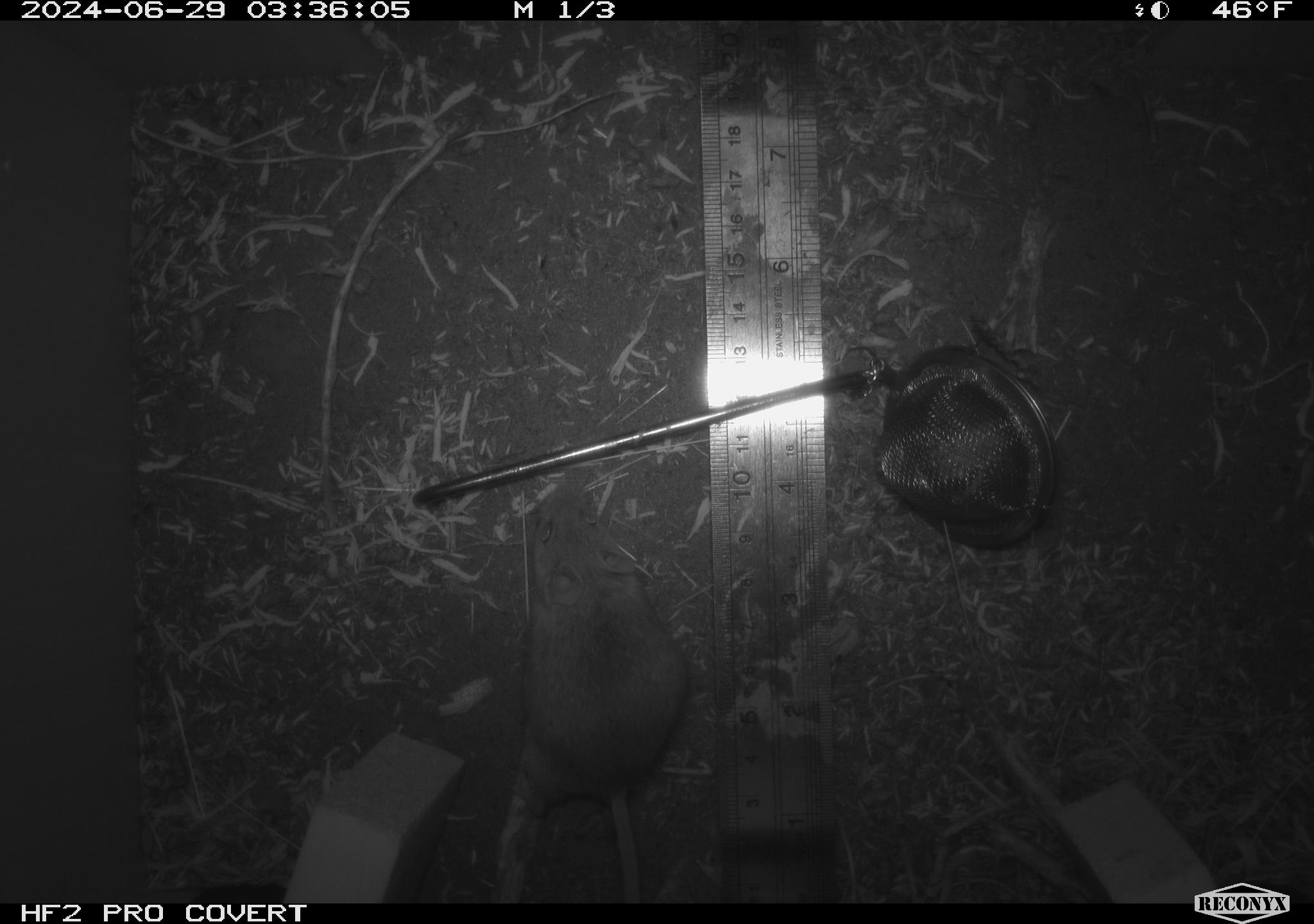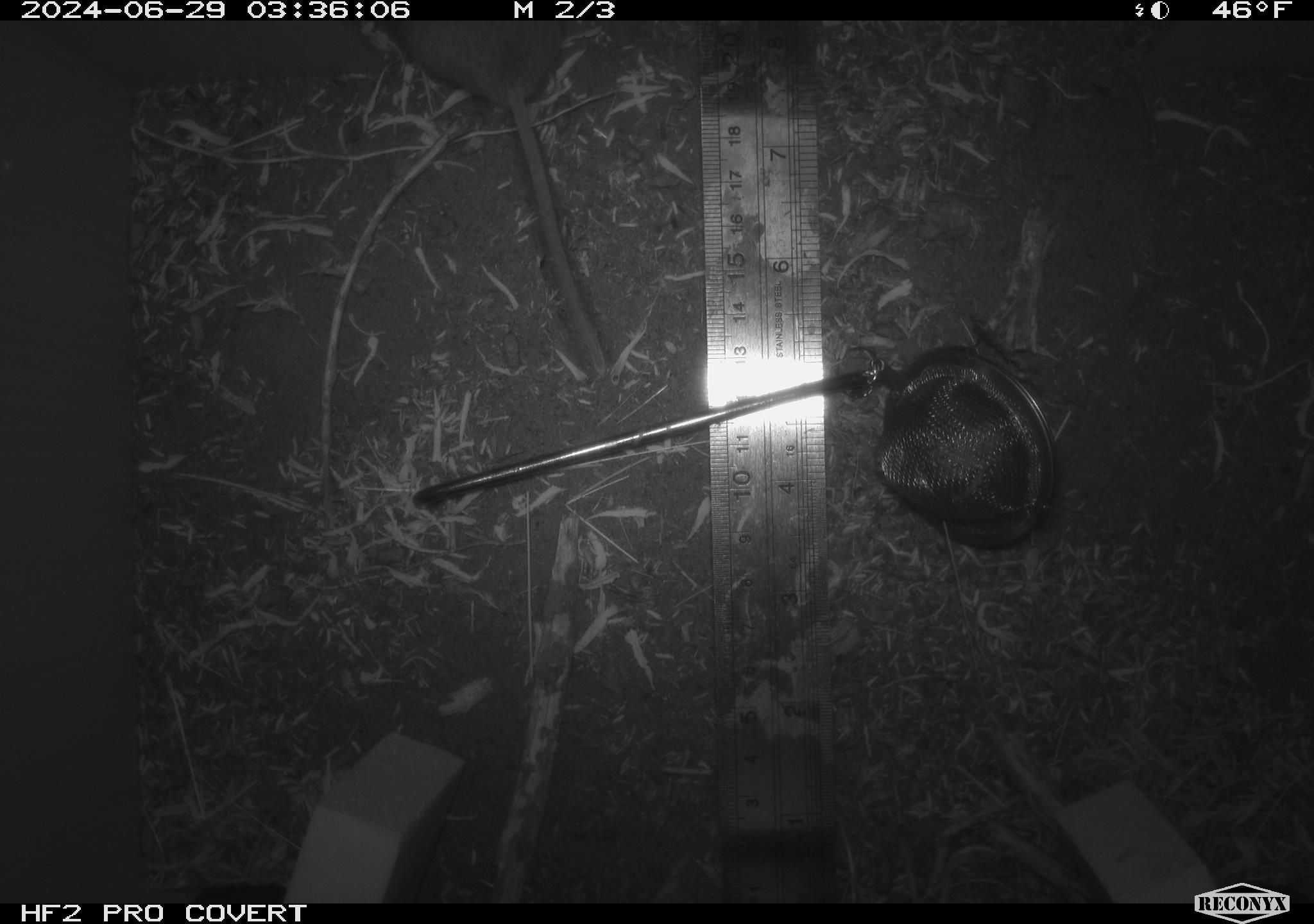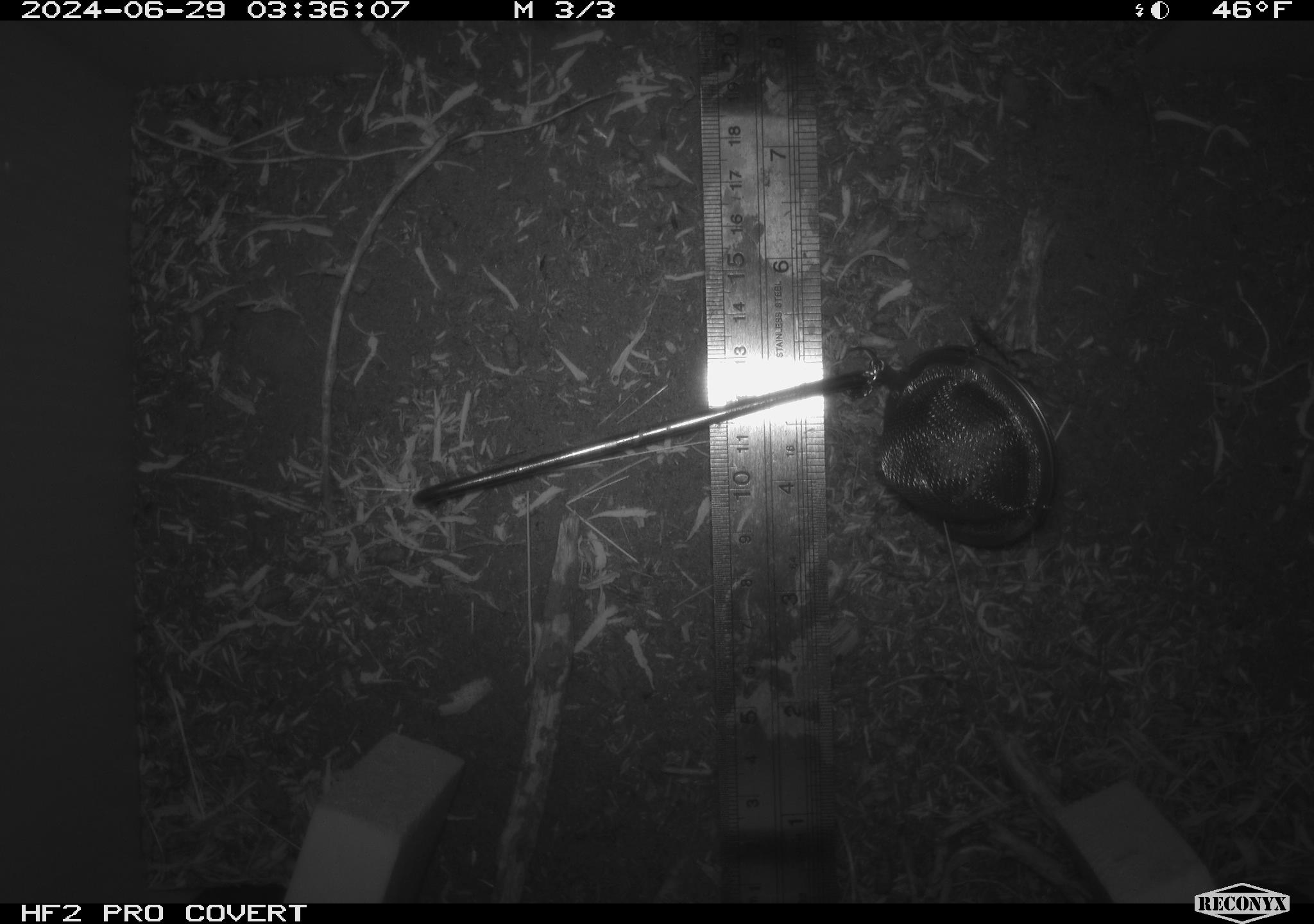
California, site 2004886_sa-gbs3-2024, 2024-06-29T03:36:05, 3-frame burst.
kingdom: Animalia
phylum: Chordata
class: Mammalia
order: Rodentia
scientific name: Rodentia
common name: mouse species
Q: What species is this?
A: Mouse species (Rodentia).